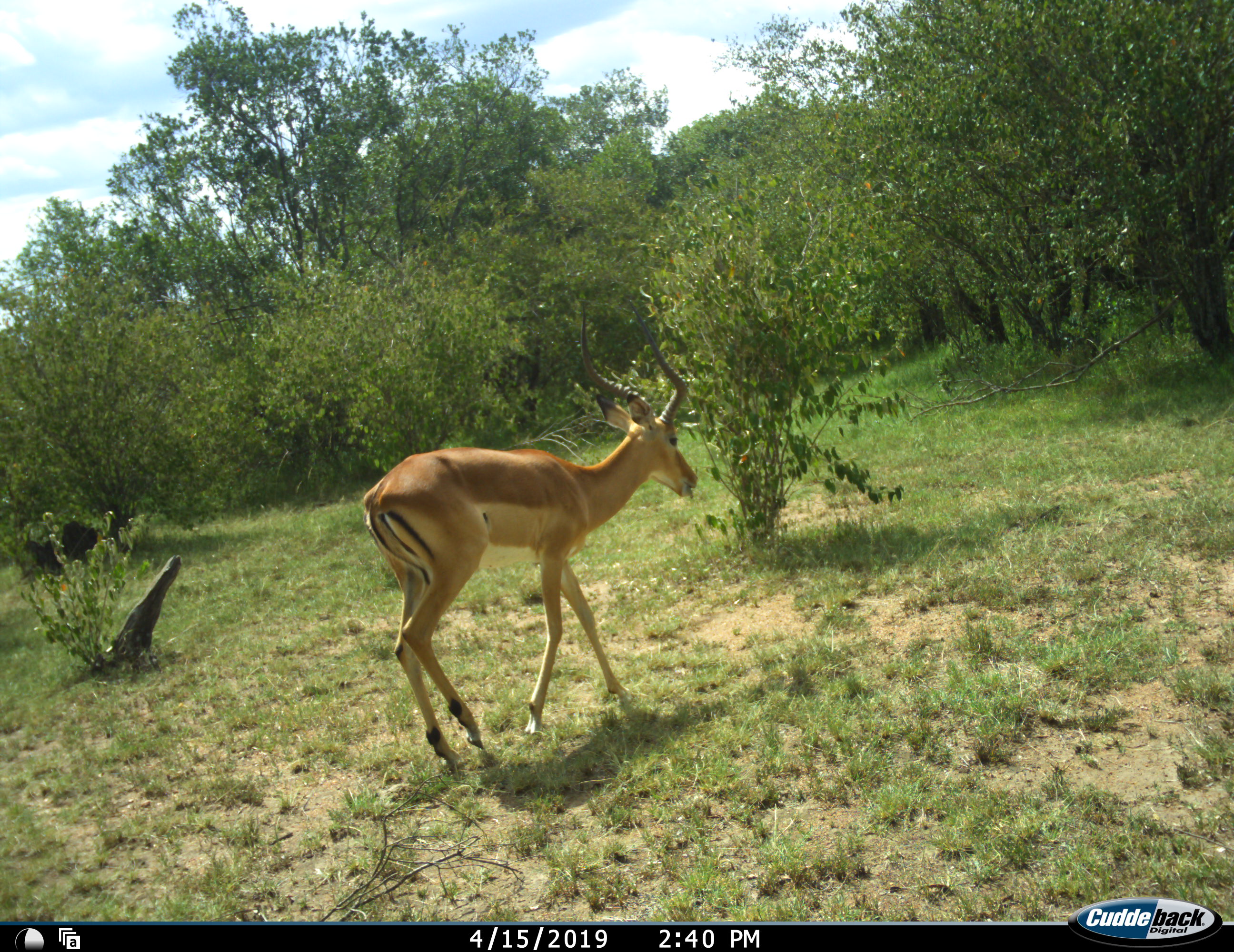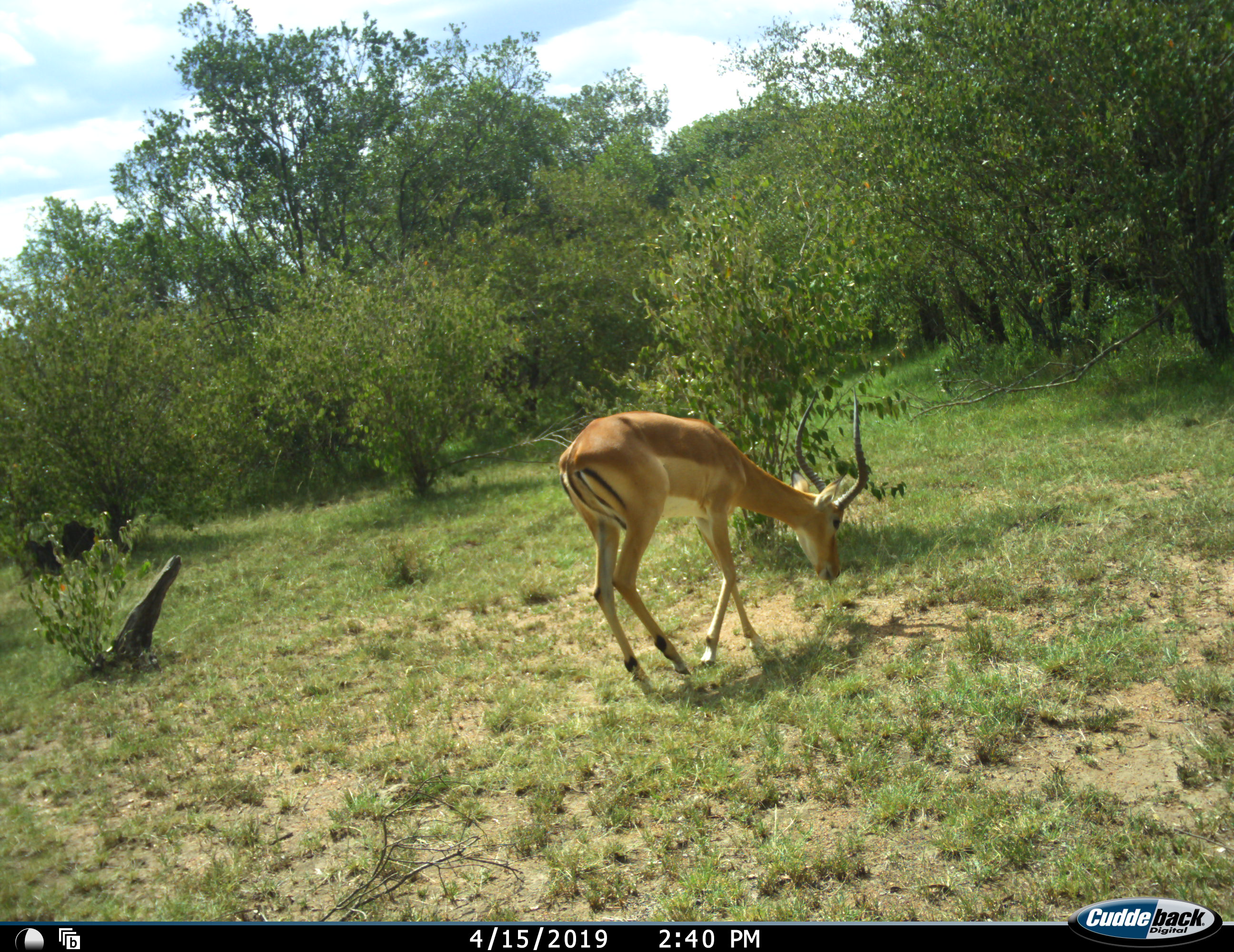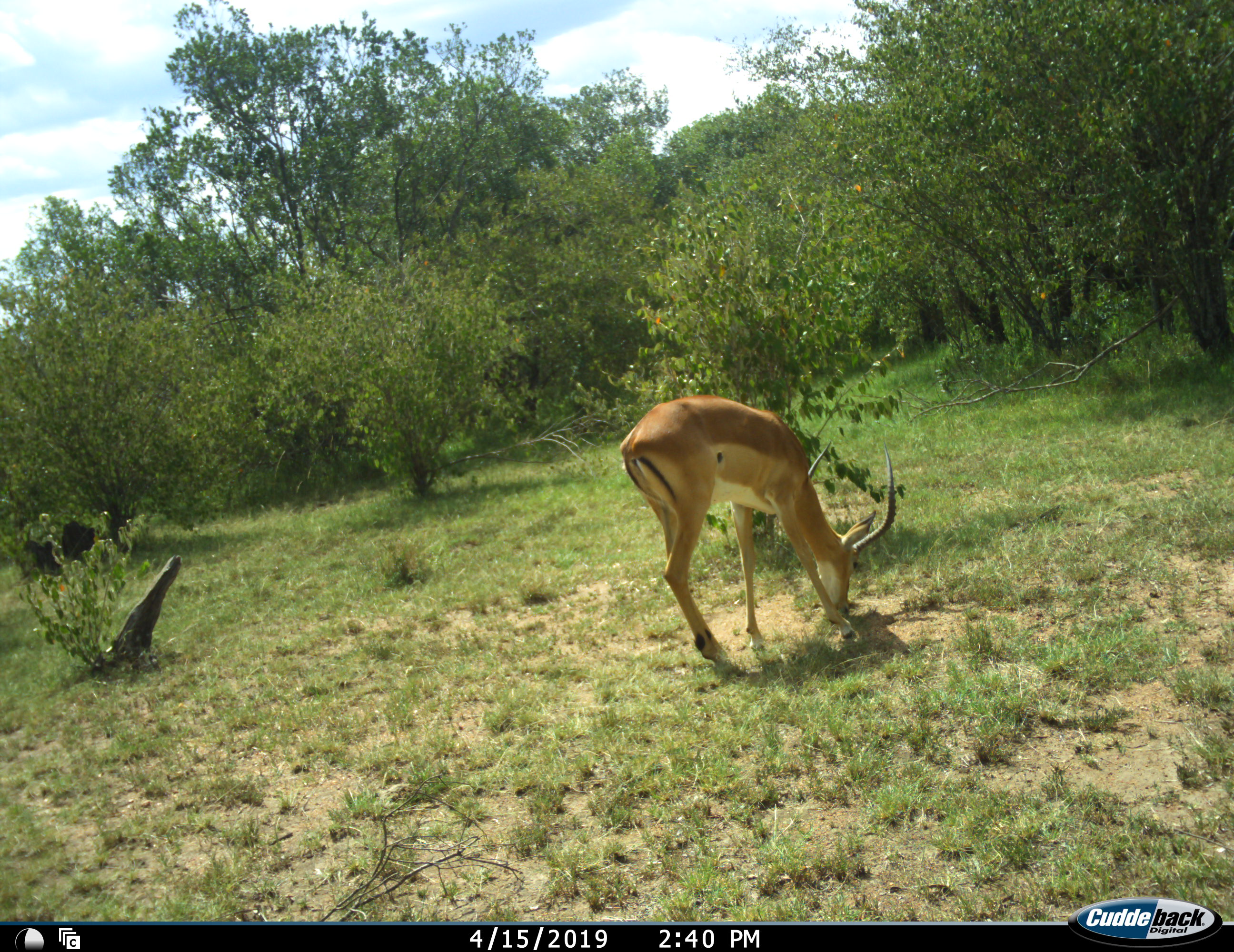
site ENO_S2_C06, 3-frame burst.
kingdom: Animalia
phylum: Chordata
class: Mammalia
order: Artiodactyla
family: Bovidae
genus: Aepyceros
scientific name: Aepyceros melampus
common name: impala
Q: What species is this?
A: Impala (Aepyceros melampus).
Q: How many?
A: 1.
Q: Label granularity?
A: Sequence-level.